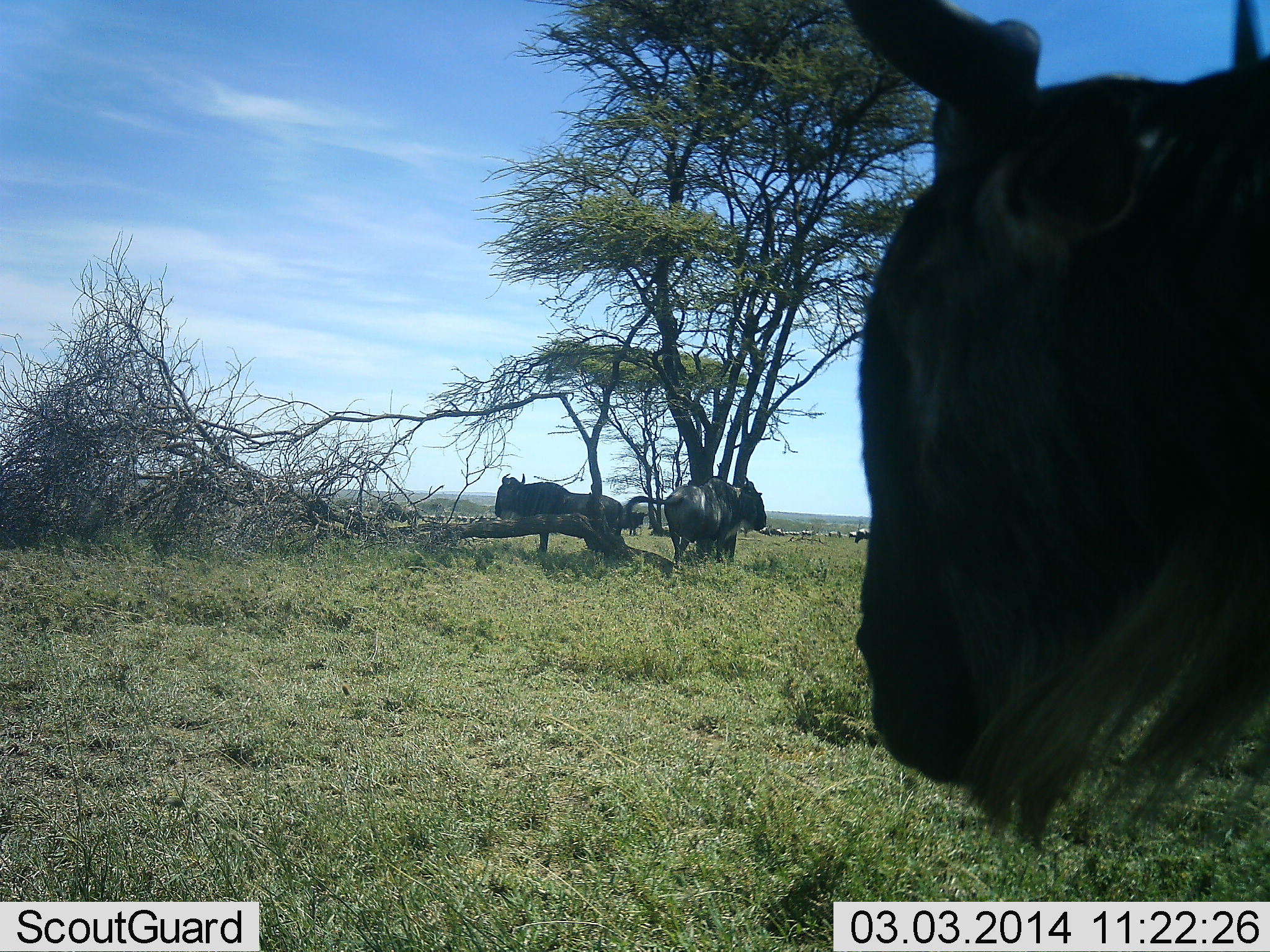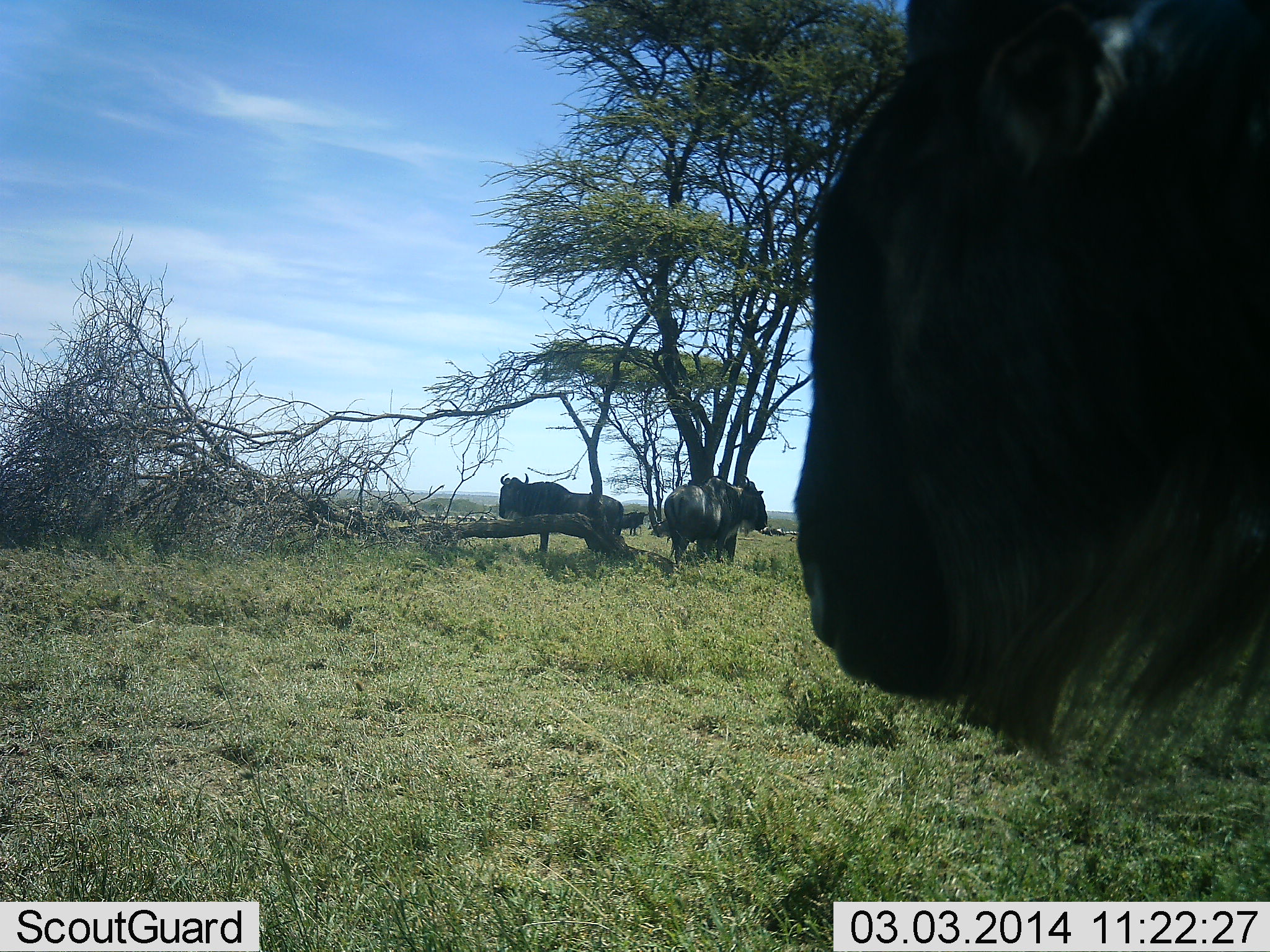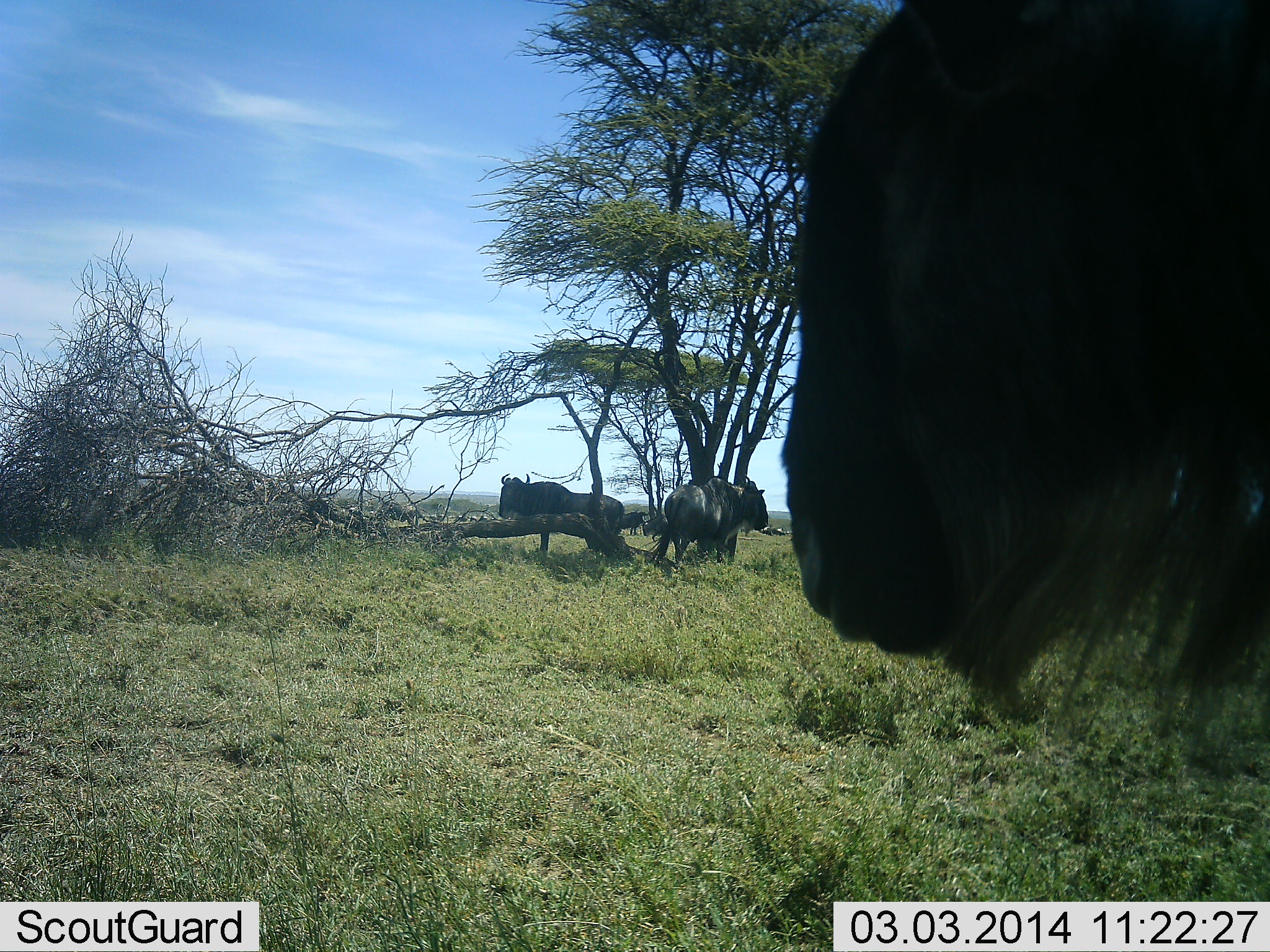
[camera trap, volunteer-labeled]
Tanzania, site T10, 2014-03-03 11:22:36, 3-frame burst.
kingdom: Animalia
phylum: Chordata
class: Mammalia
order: Artiodactyla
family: Bovidae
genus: Connochaetes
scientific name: Connochaetes taurinus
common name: blue wildebeest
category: wildebeest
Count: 3.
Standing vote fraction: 70%.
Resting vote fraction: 40%.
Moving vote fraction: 0%.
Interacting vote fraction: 0%.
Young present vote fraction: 0%.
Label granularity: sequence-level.